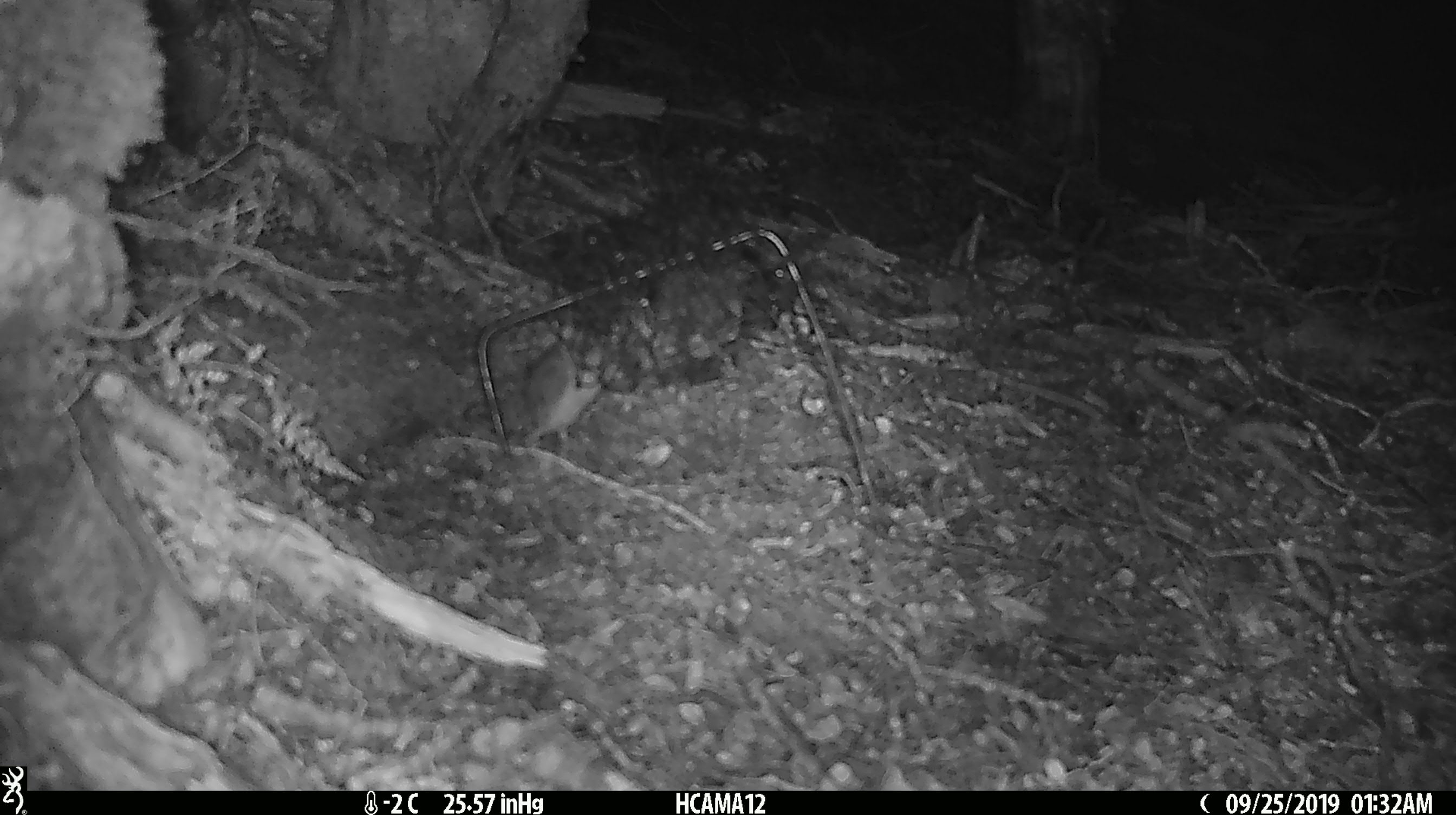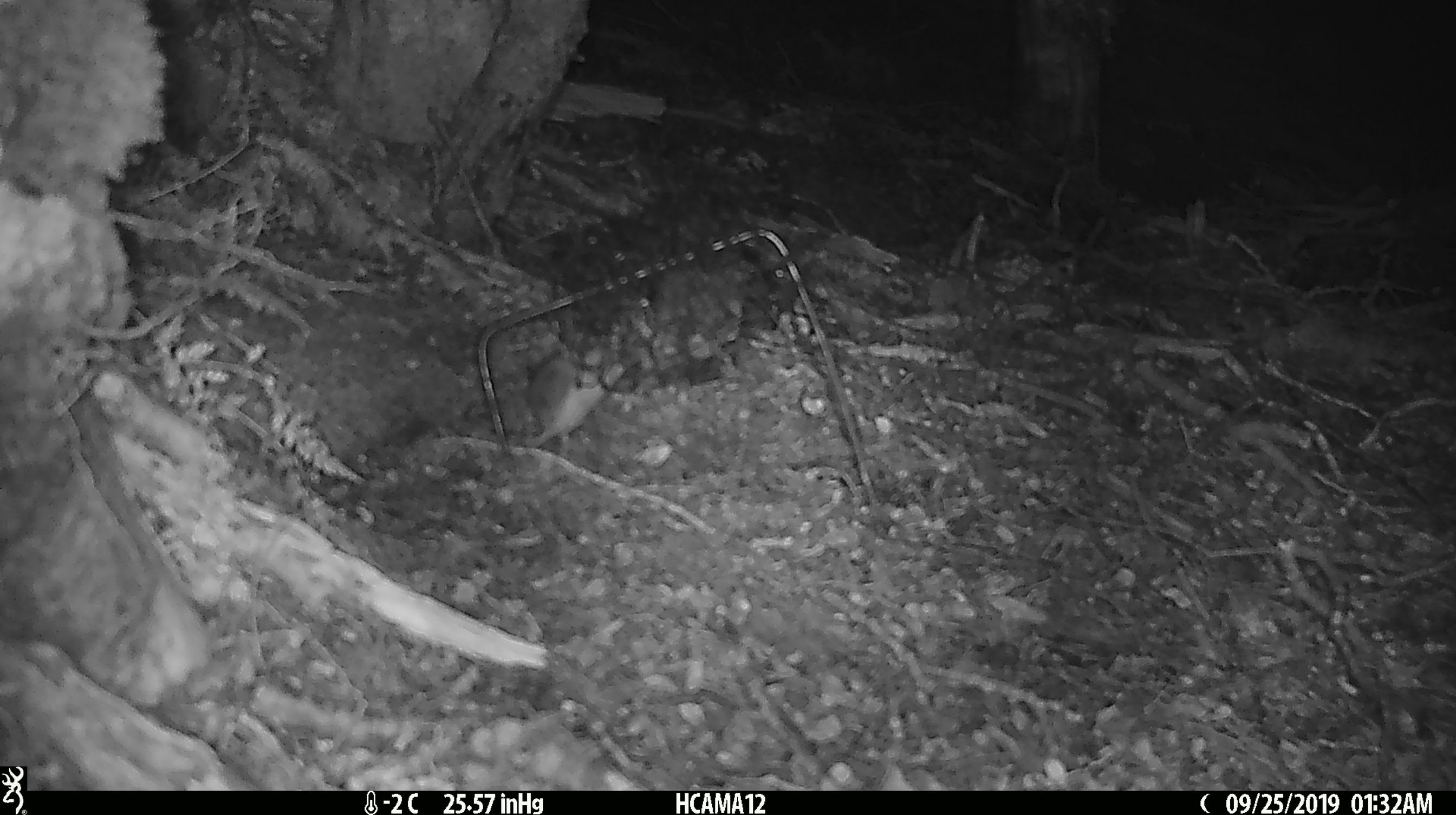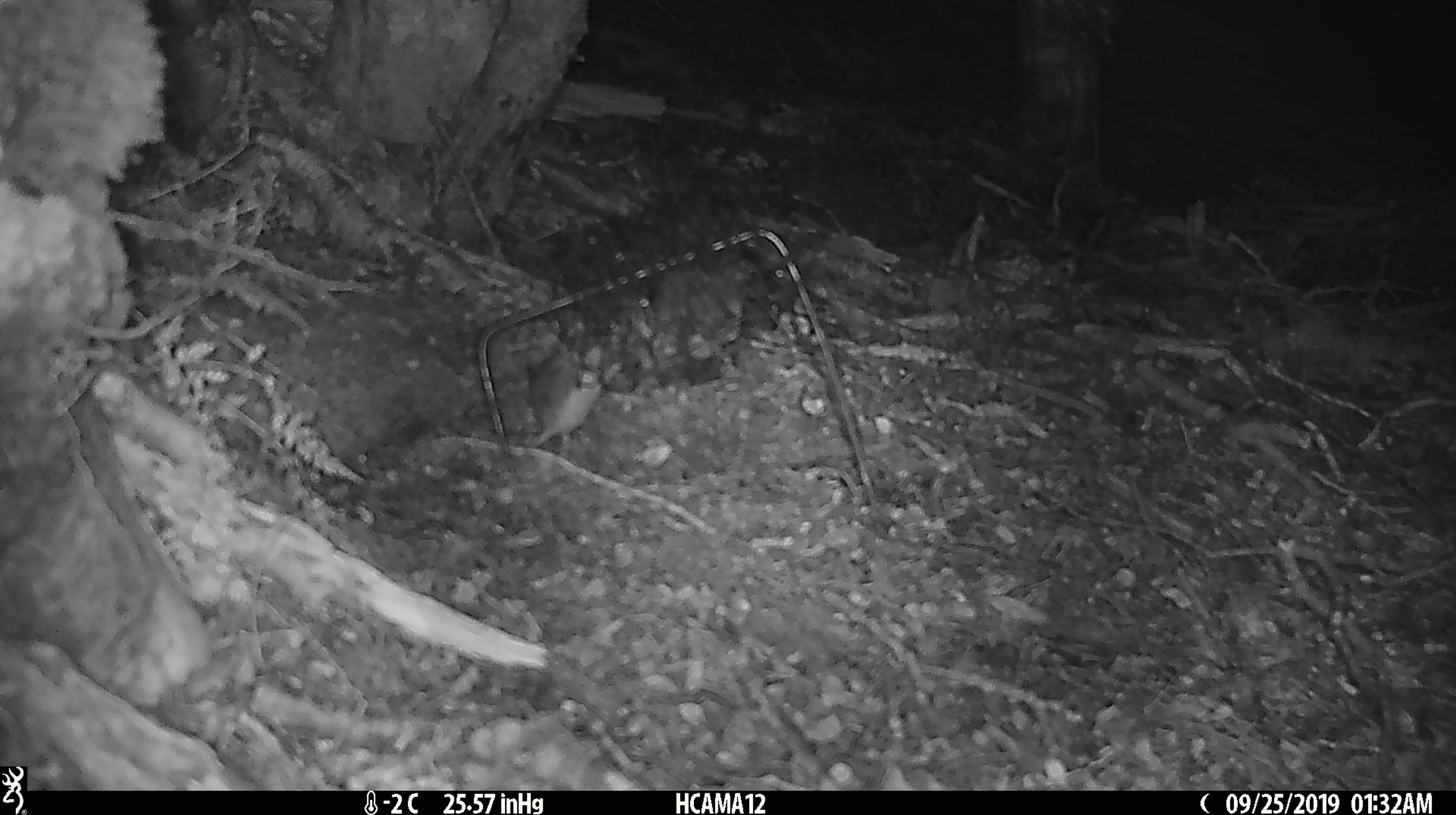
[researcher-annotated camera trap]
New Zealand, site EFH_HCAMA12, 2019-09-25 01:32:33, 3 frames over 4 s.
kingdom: Animalia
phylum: Chordata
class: Mammalia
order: Rodentia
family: Muridae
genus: Mus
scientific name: Mus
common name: mouse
Mouse (Mus).